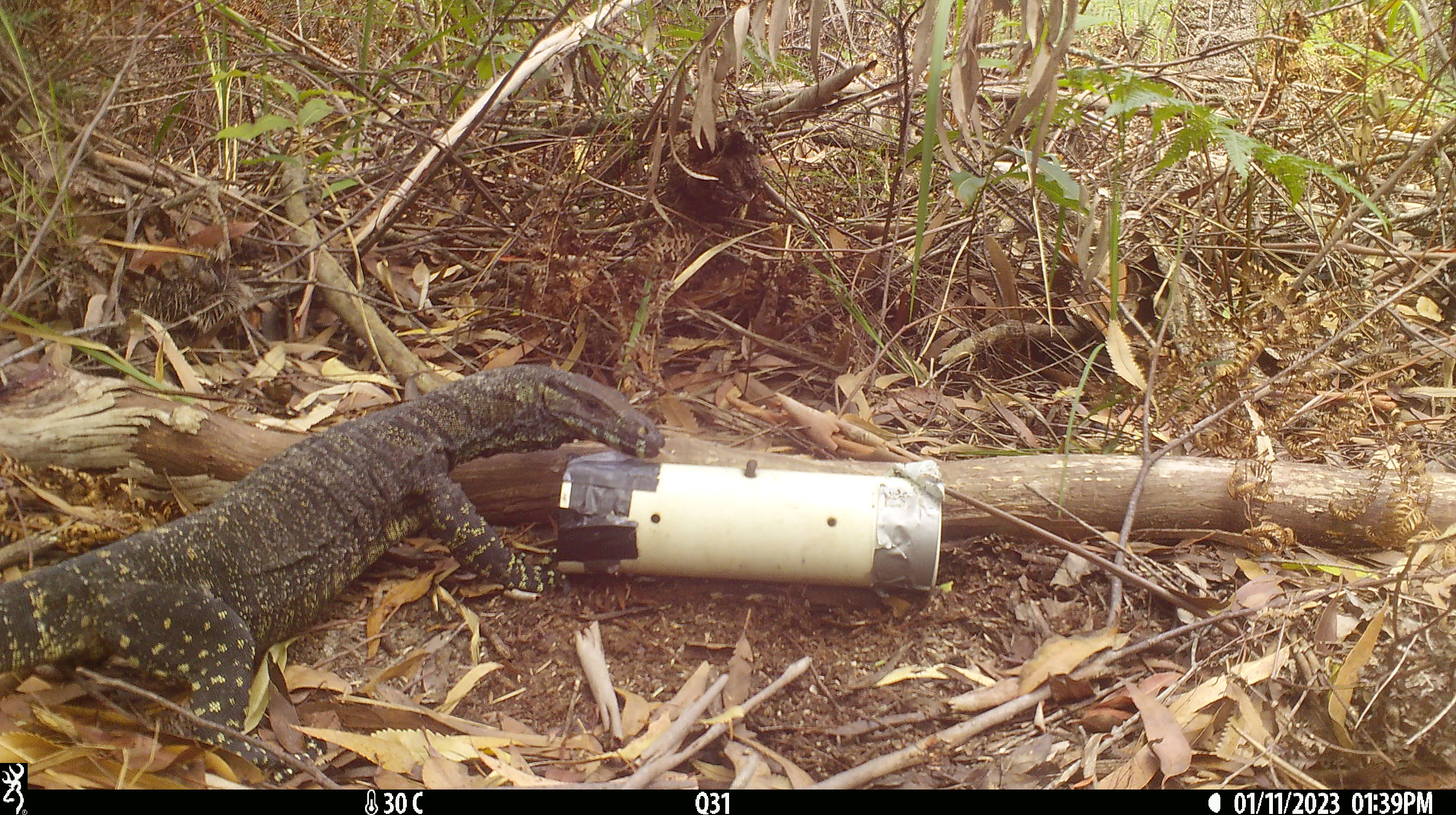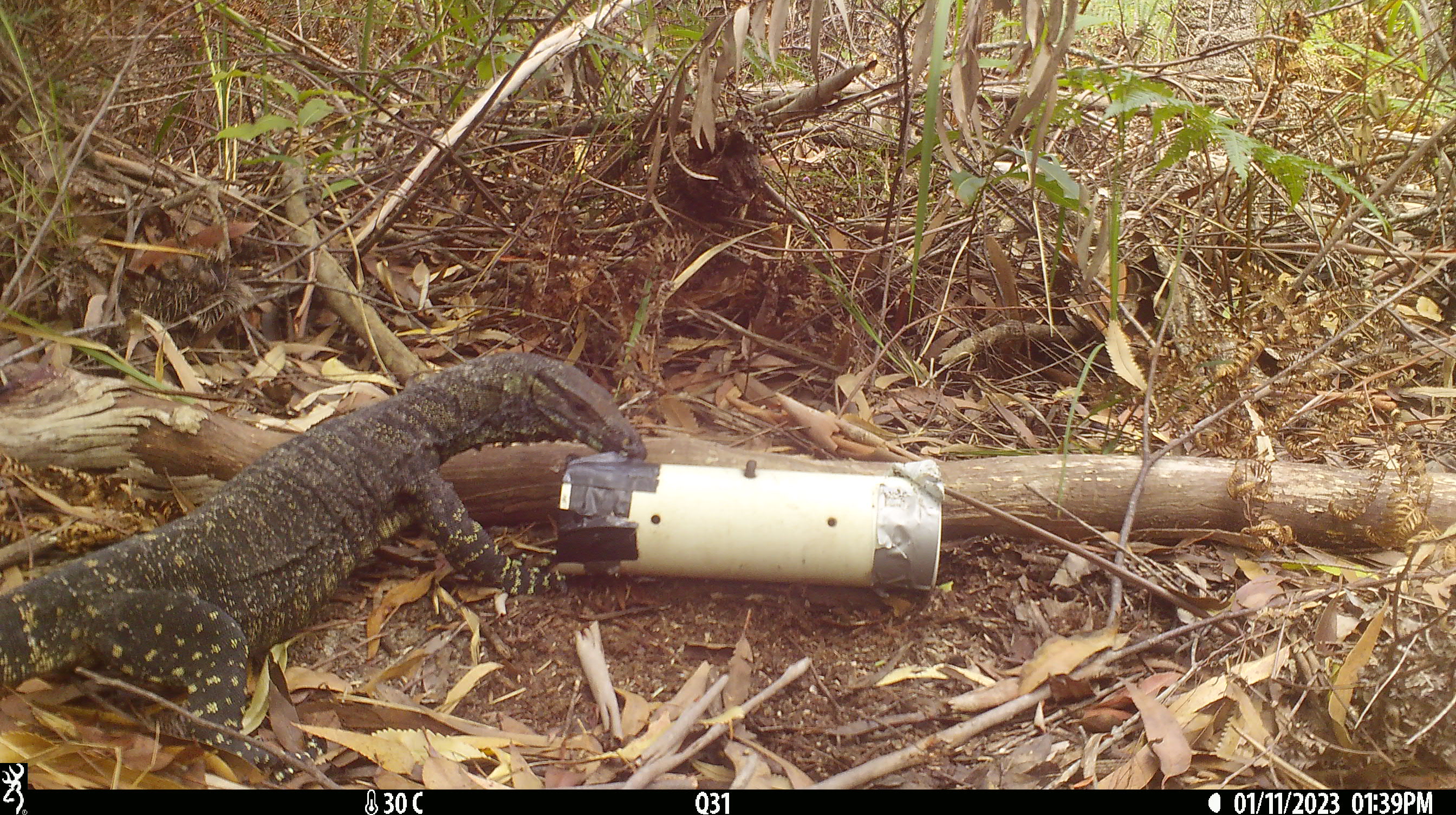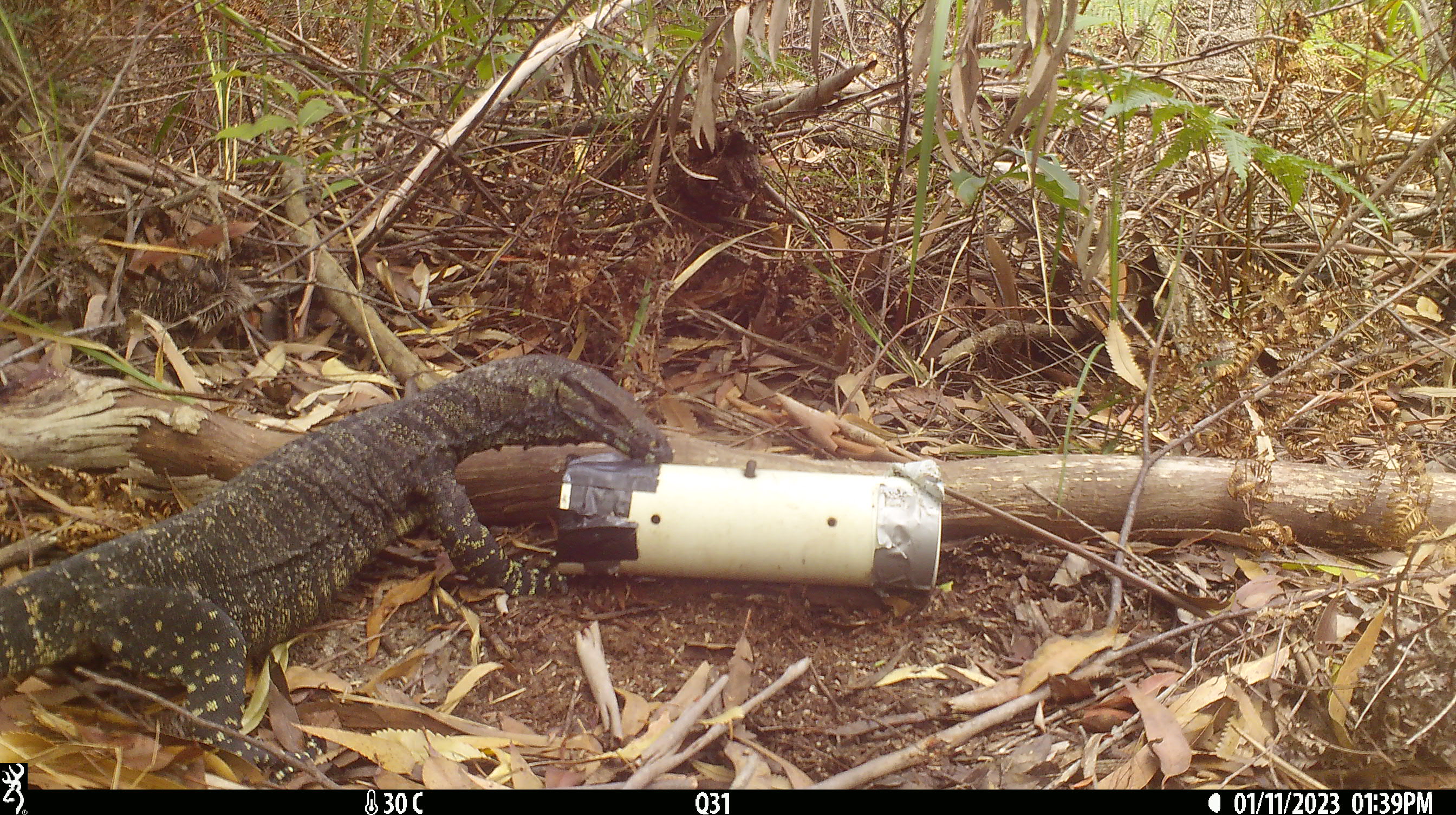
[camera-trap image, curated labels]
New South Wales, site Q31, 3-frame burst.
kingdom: Animalia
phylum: Chordata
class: Reptilia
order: Squamata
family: Varanidae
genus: Varanus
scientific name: Varanus varius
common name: lace monitor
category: goanna